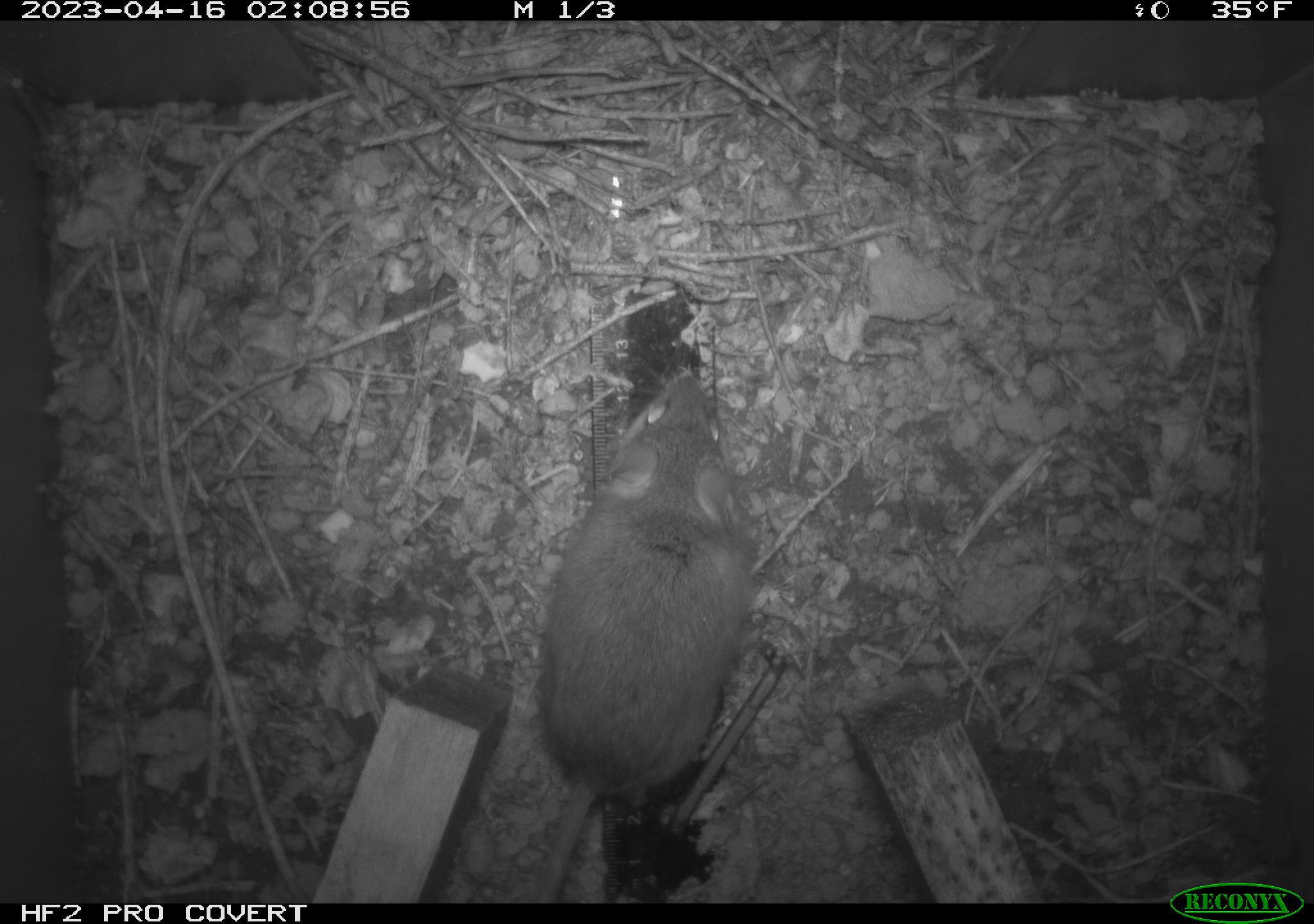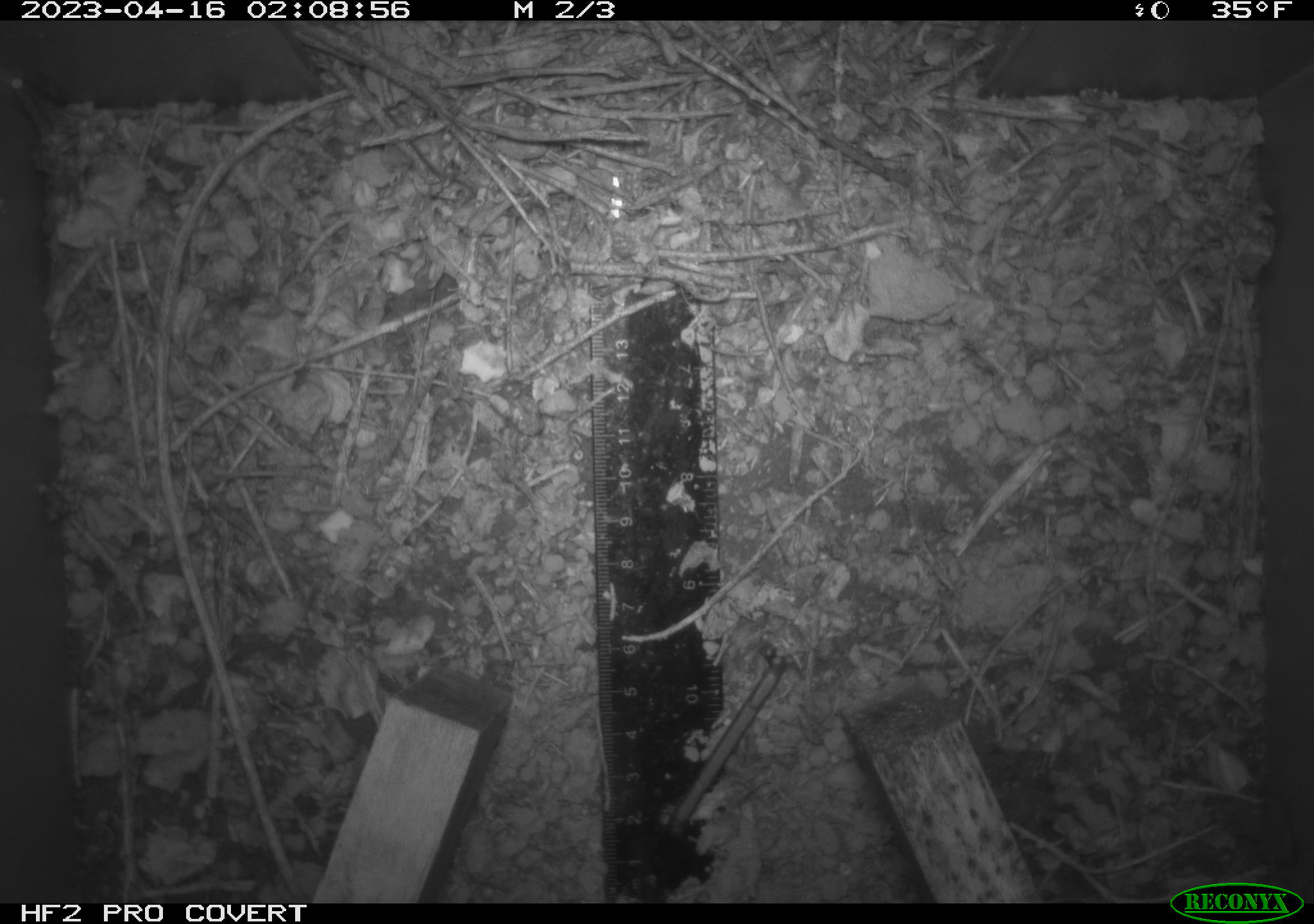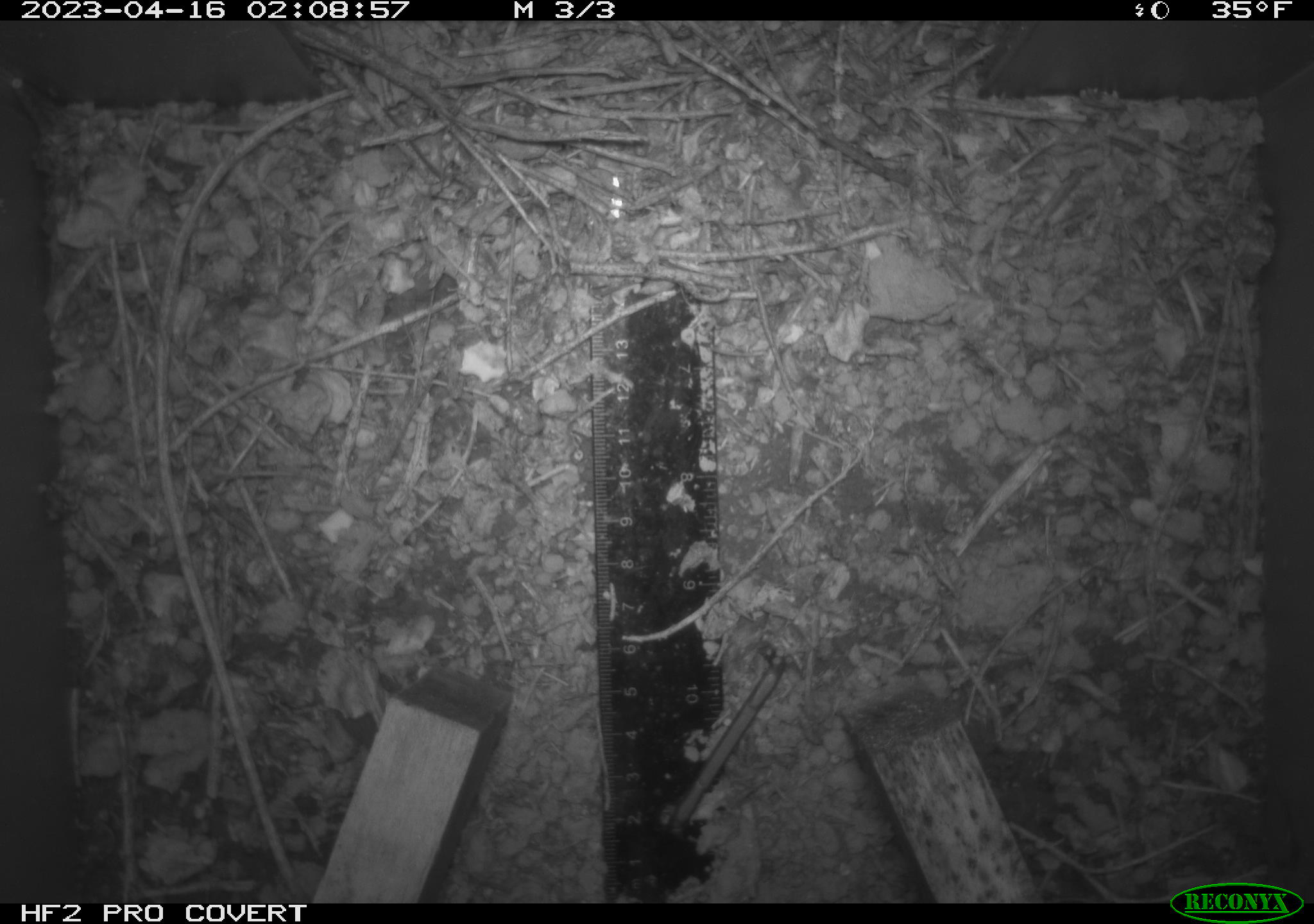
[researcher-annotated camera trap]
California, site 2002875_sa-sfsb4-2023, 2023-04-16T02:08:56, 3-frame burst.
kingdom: Animalia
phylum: Chordata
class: Mammalia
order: Rodentia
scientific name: Rodentia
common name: mouse species